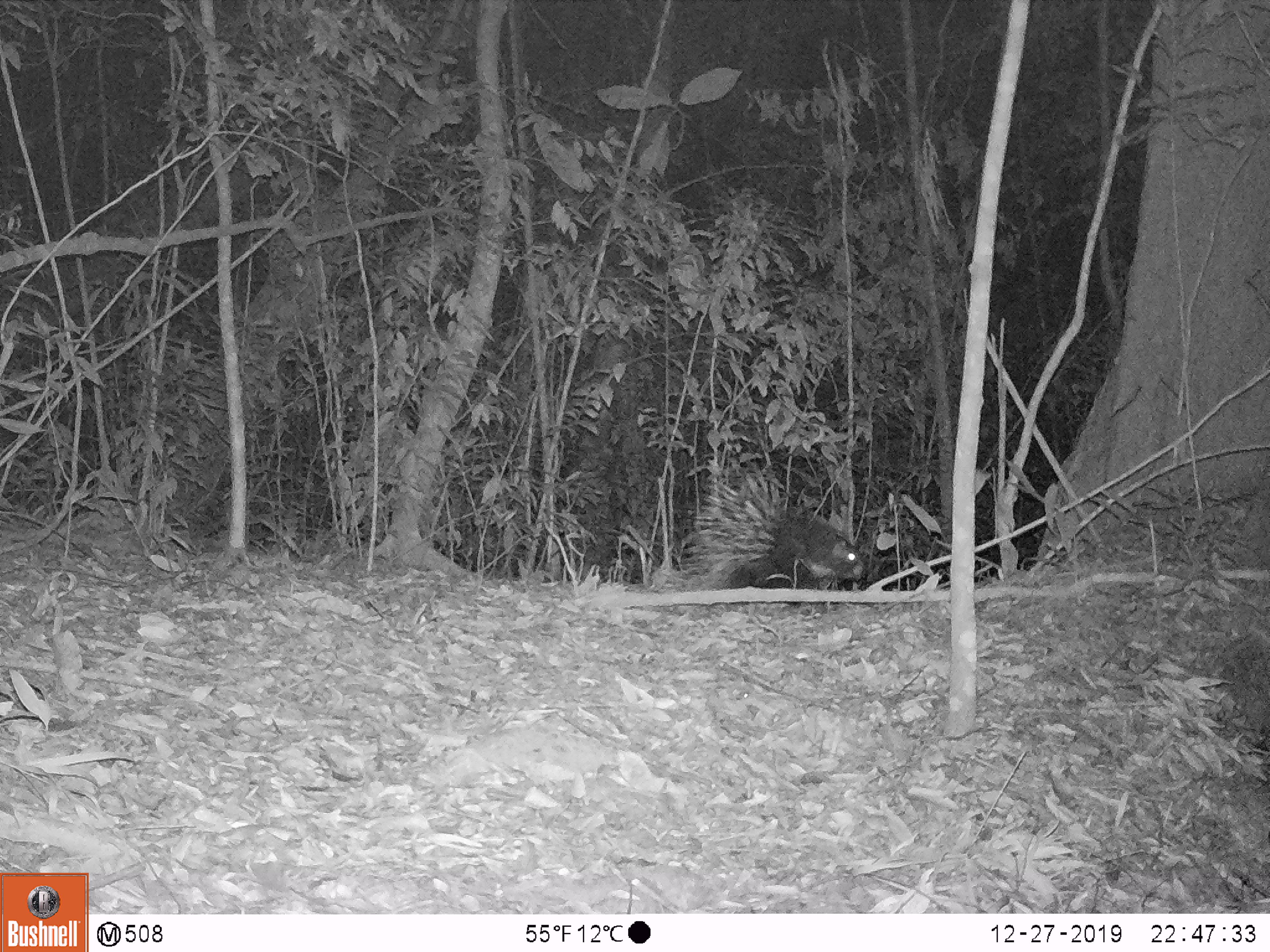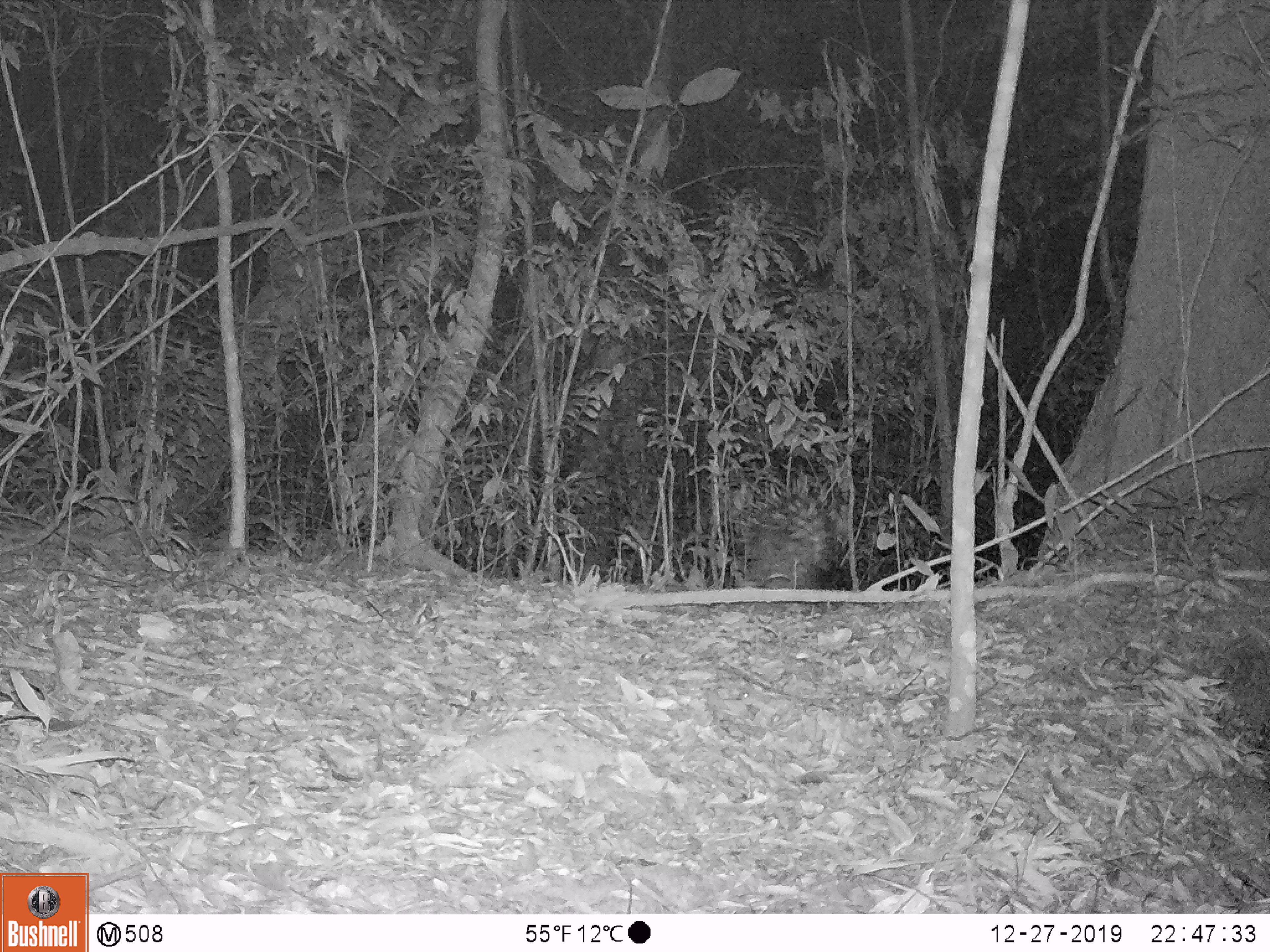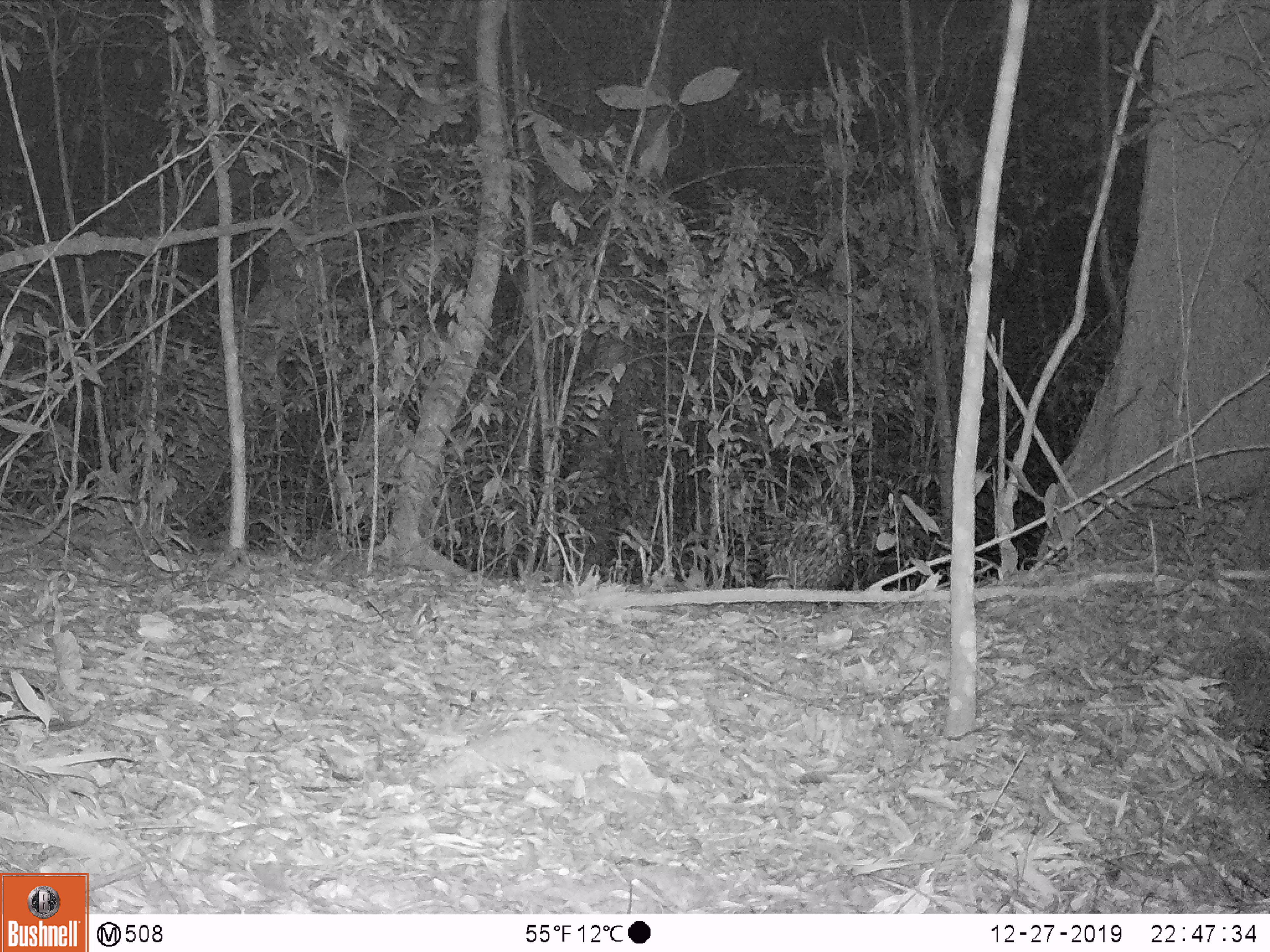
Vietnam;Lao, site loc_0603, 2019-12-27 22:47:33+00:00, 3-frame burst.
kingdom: Animalia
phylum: Chordata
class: Mammalia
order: Rodentia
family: Hystricidae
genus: Hystrix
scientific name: Hystrix brachyura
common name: malayan porcupine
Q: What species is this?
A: Malayan porcupine (Hystrix brachyura).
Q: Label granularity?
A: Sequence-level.